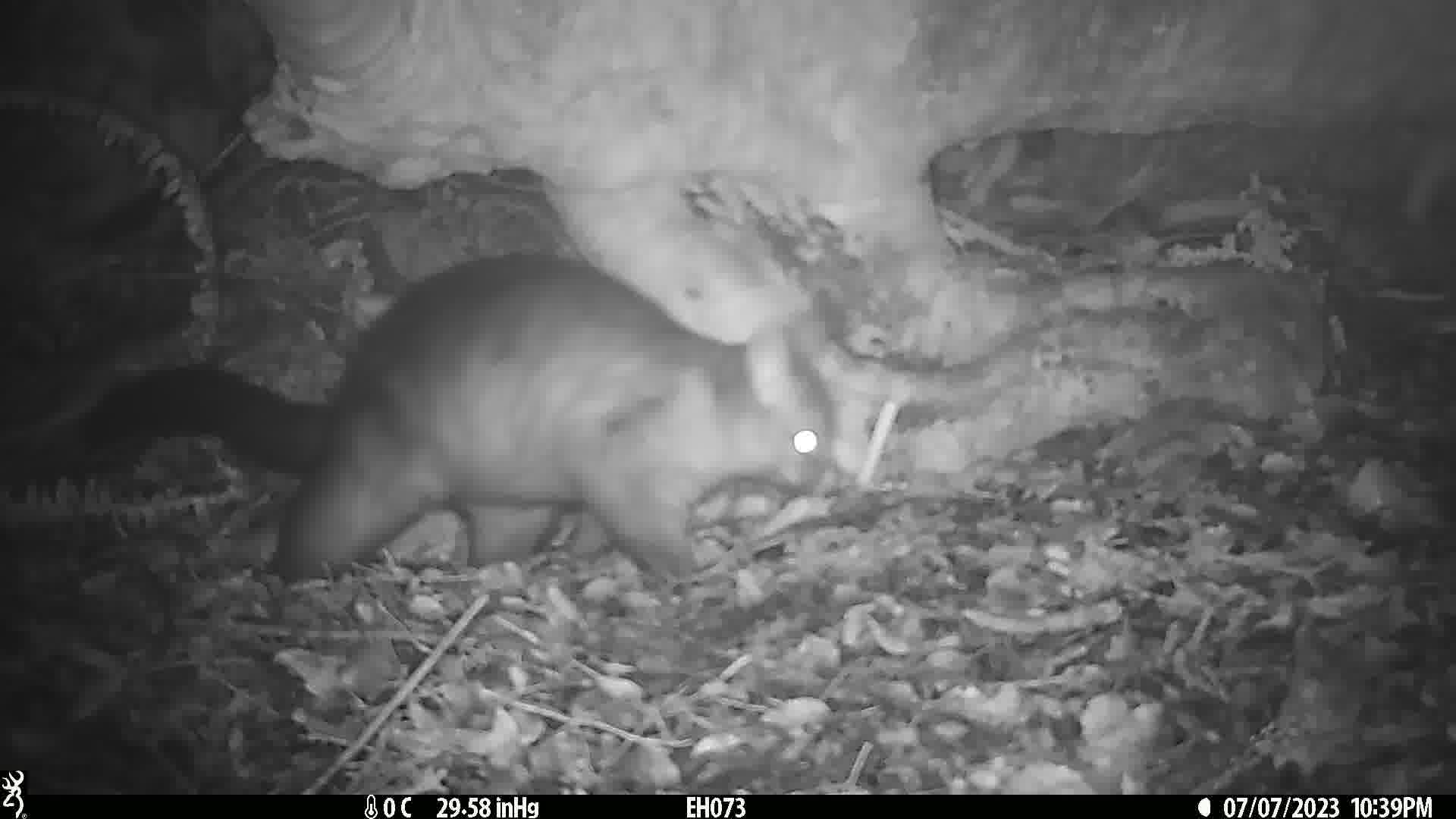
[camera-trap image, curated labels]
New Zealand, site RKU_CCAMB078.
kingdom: Animalia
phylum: Chordata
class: Mammalia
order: Diprotodontia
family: Phalangeridae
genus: Trichosurus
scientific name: Trichosurus vulpecula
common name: common brushtail possum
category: possum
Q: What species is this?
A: Possum (common brushtail possum) (Trichosurus vulpecula).